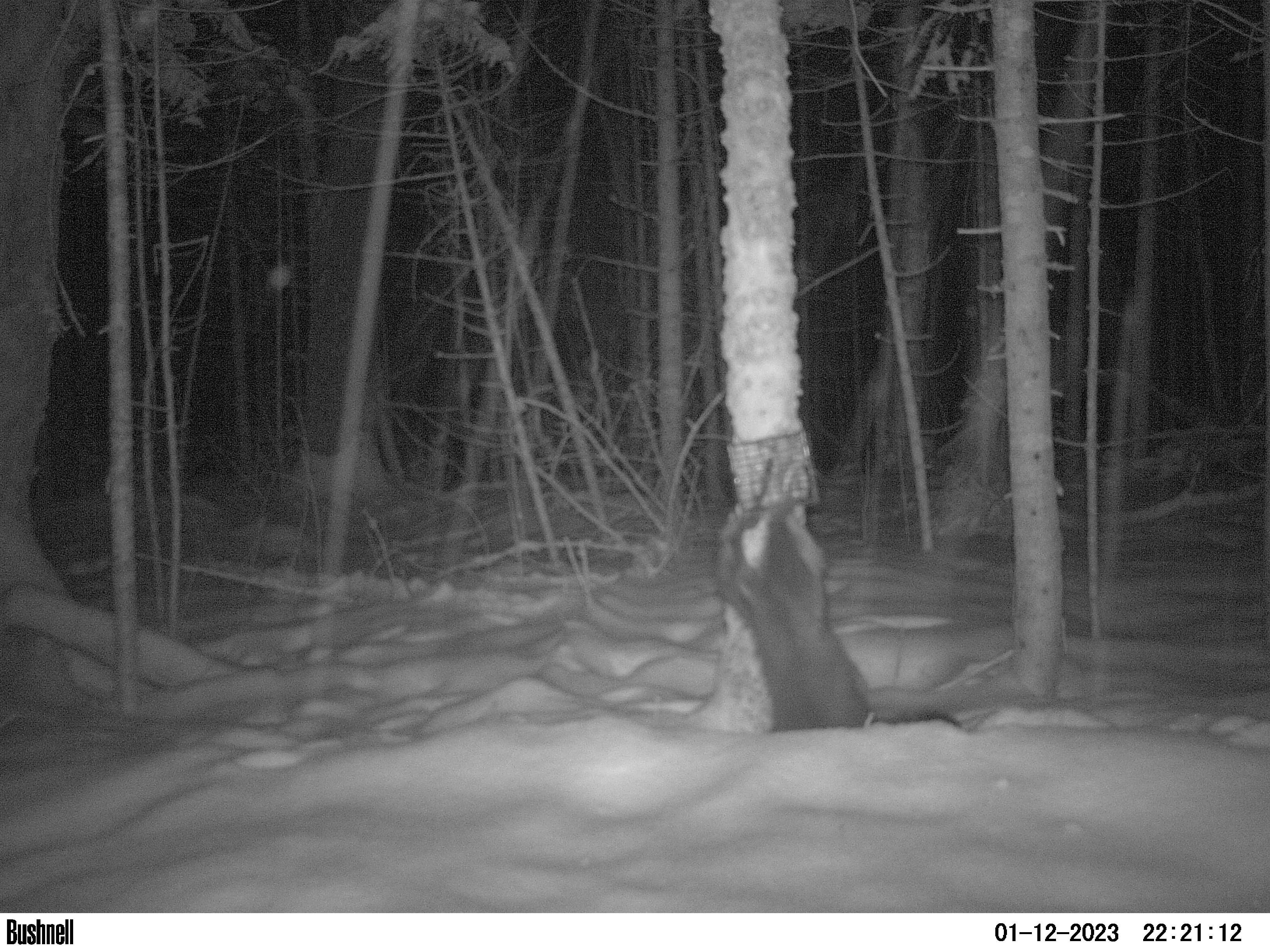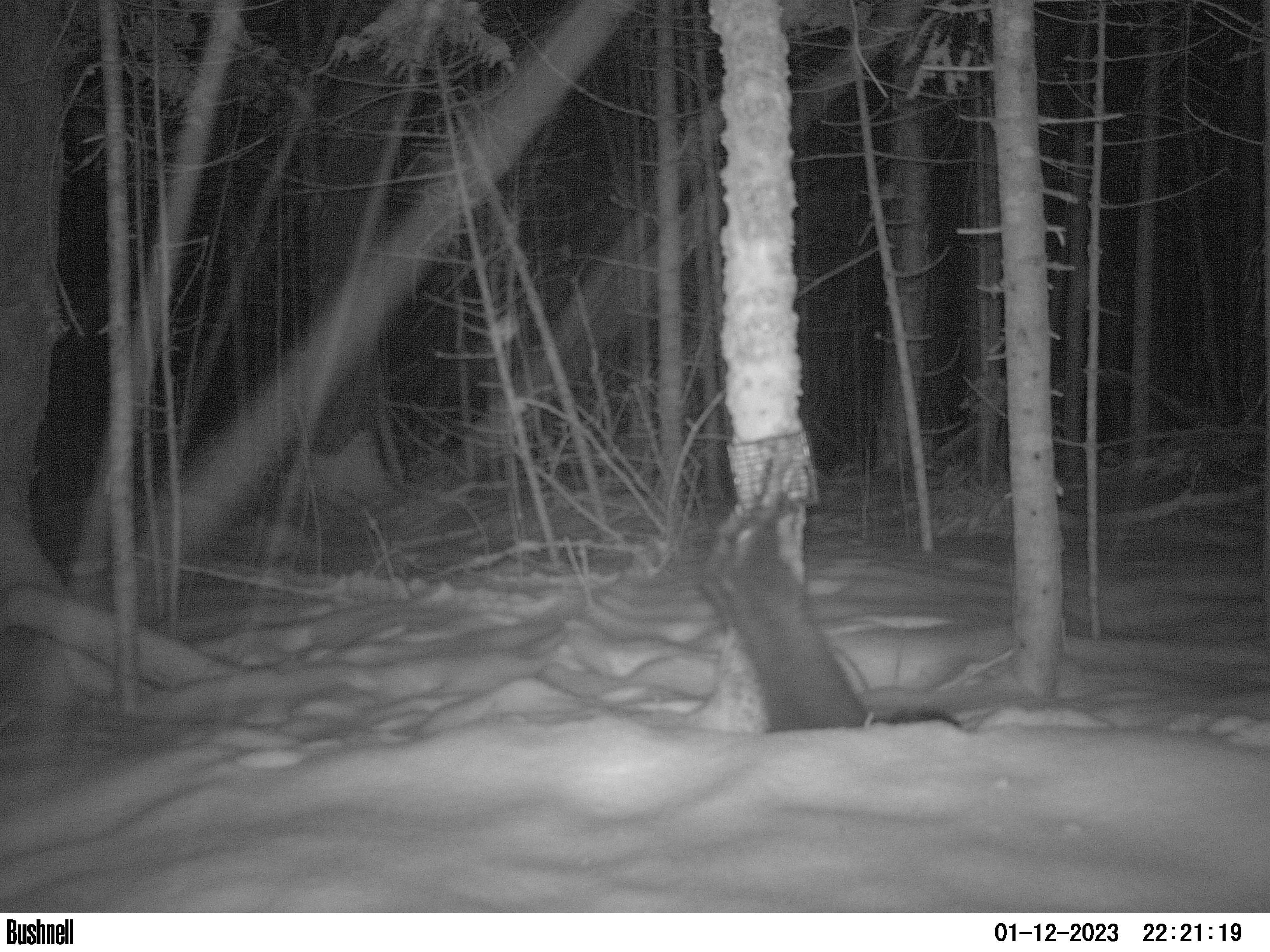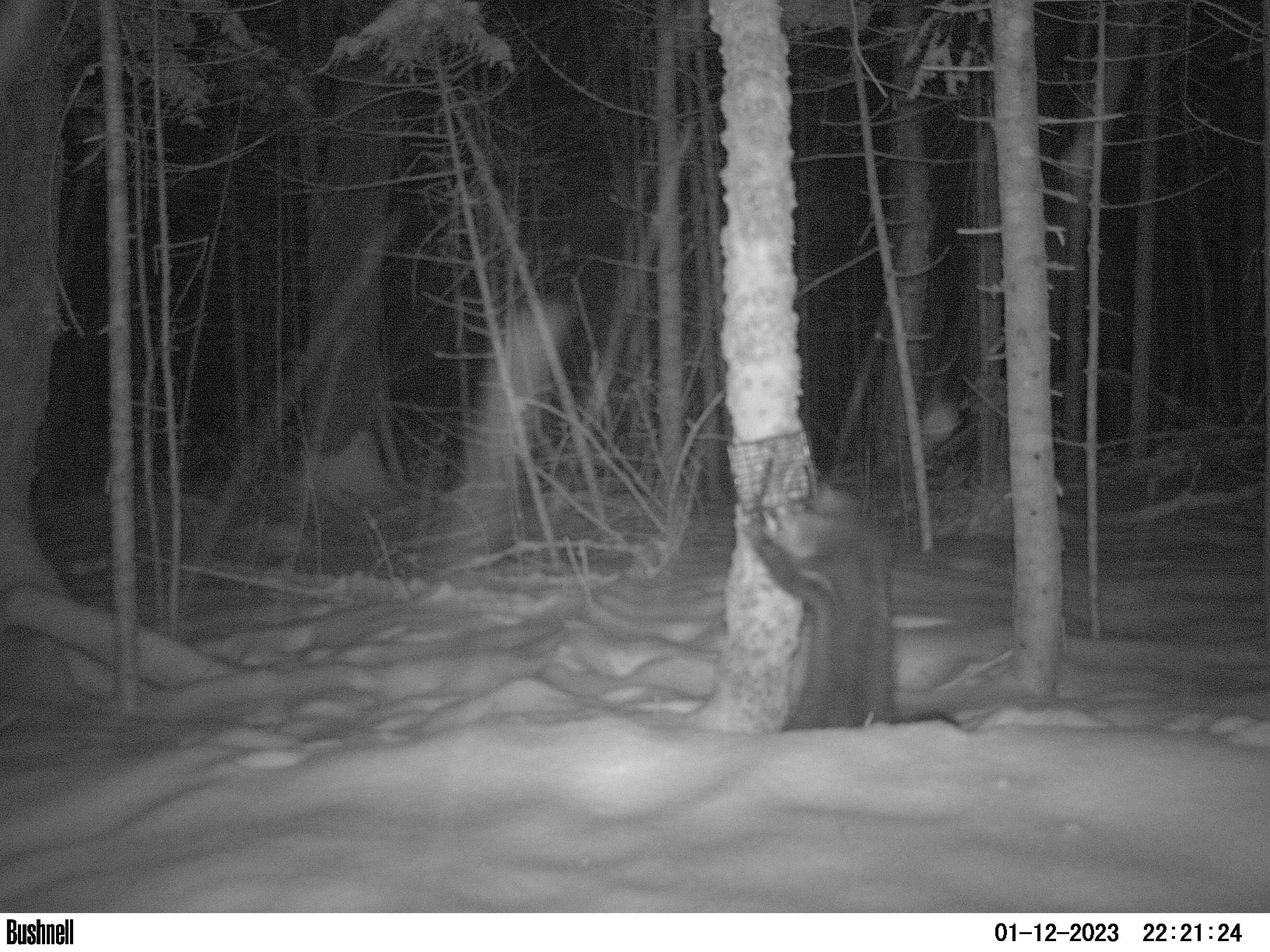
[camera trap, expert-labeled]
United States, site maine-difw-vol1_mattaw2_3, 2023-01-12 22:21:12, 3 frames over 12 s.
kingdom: Animalia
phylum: Chordata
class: Mammalia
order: Carnivora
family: Mustelidae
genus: Pekania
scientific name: Pekania pennanti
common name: fisher